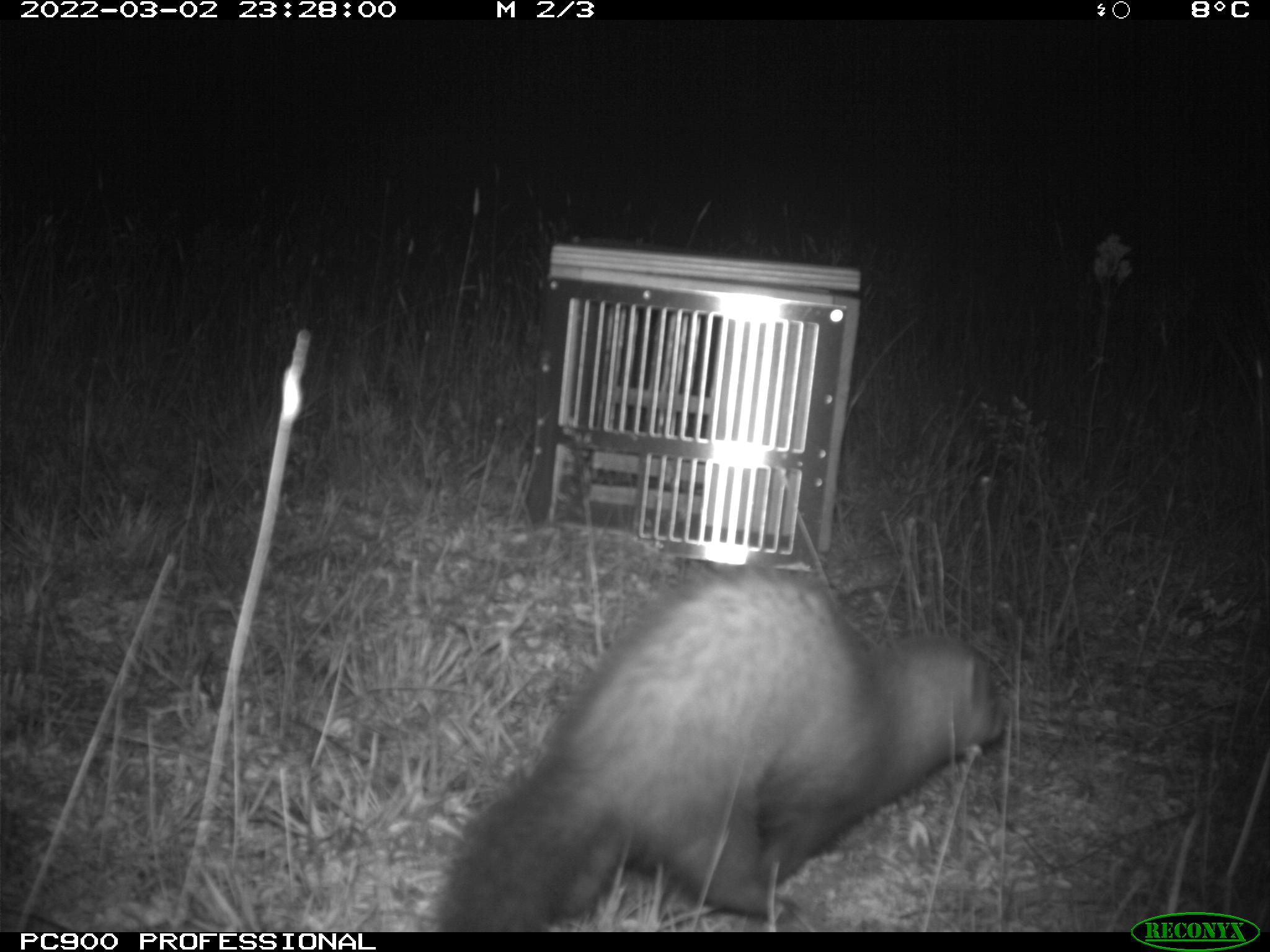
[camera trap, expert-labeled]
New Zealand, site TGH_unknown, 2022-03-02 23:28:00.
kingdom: Animalia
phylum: Chordata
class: Mammalia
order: Carnivora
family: Mustelidae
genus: Mustela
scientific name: Mustela furo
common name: ferret